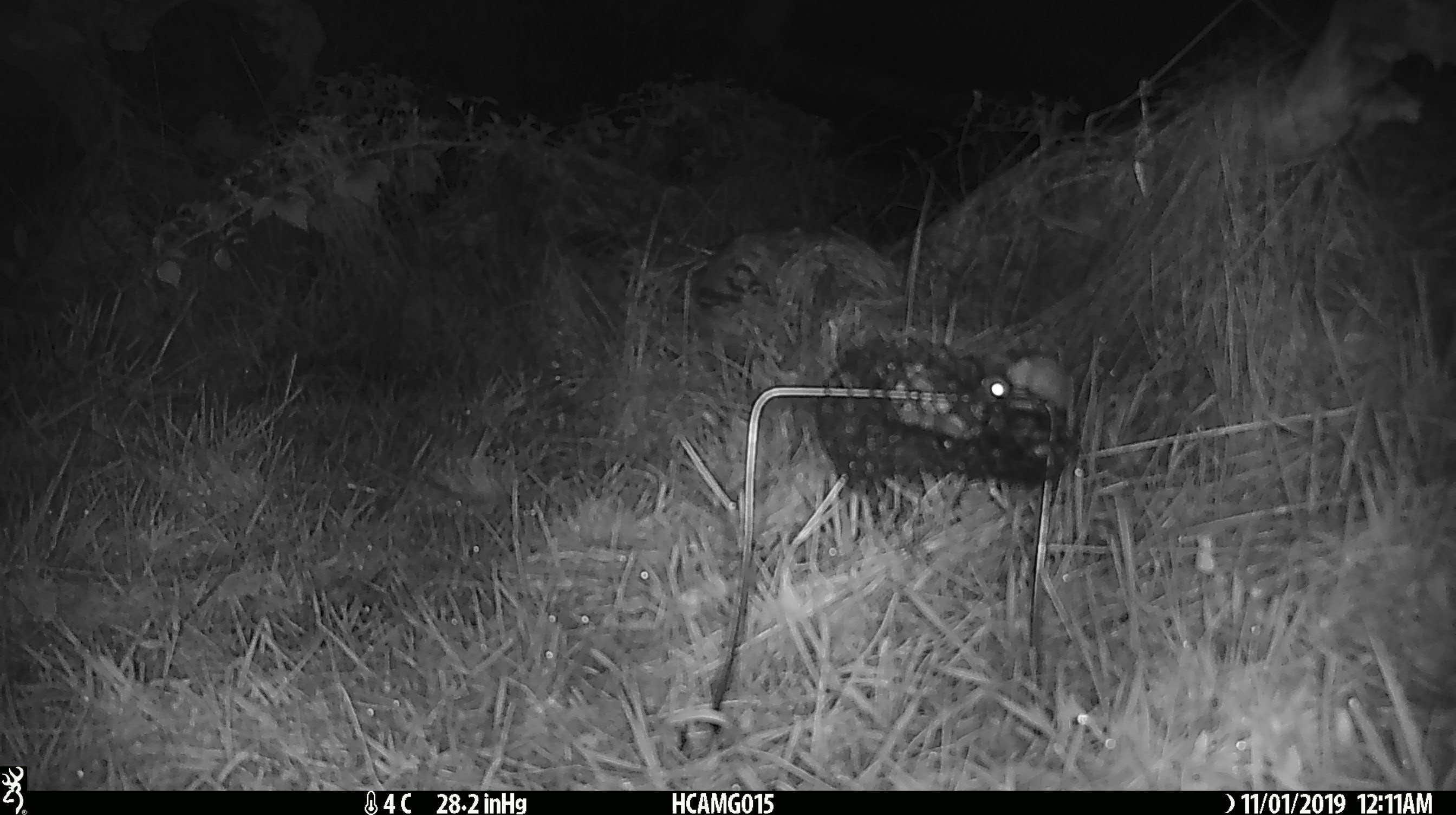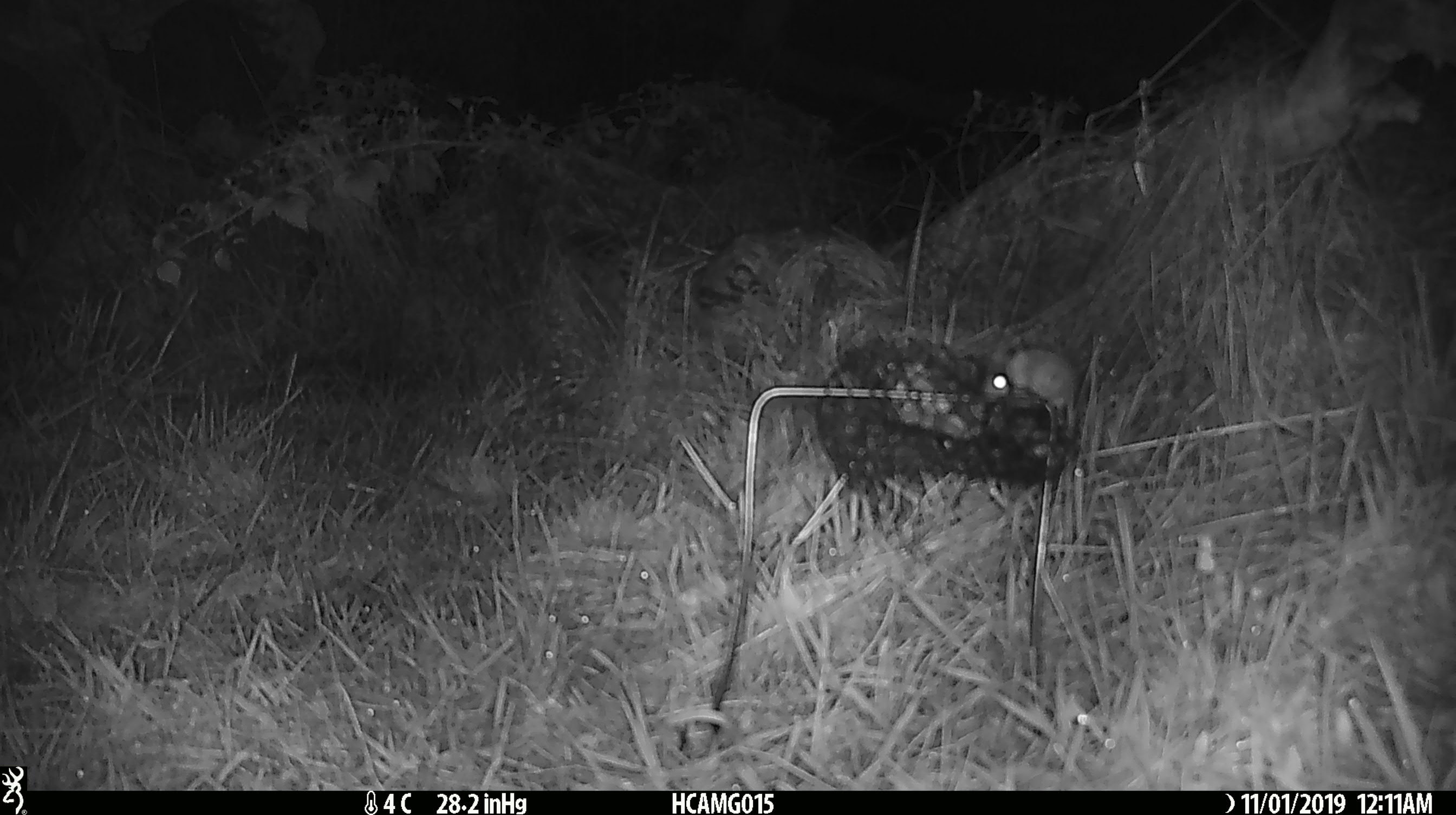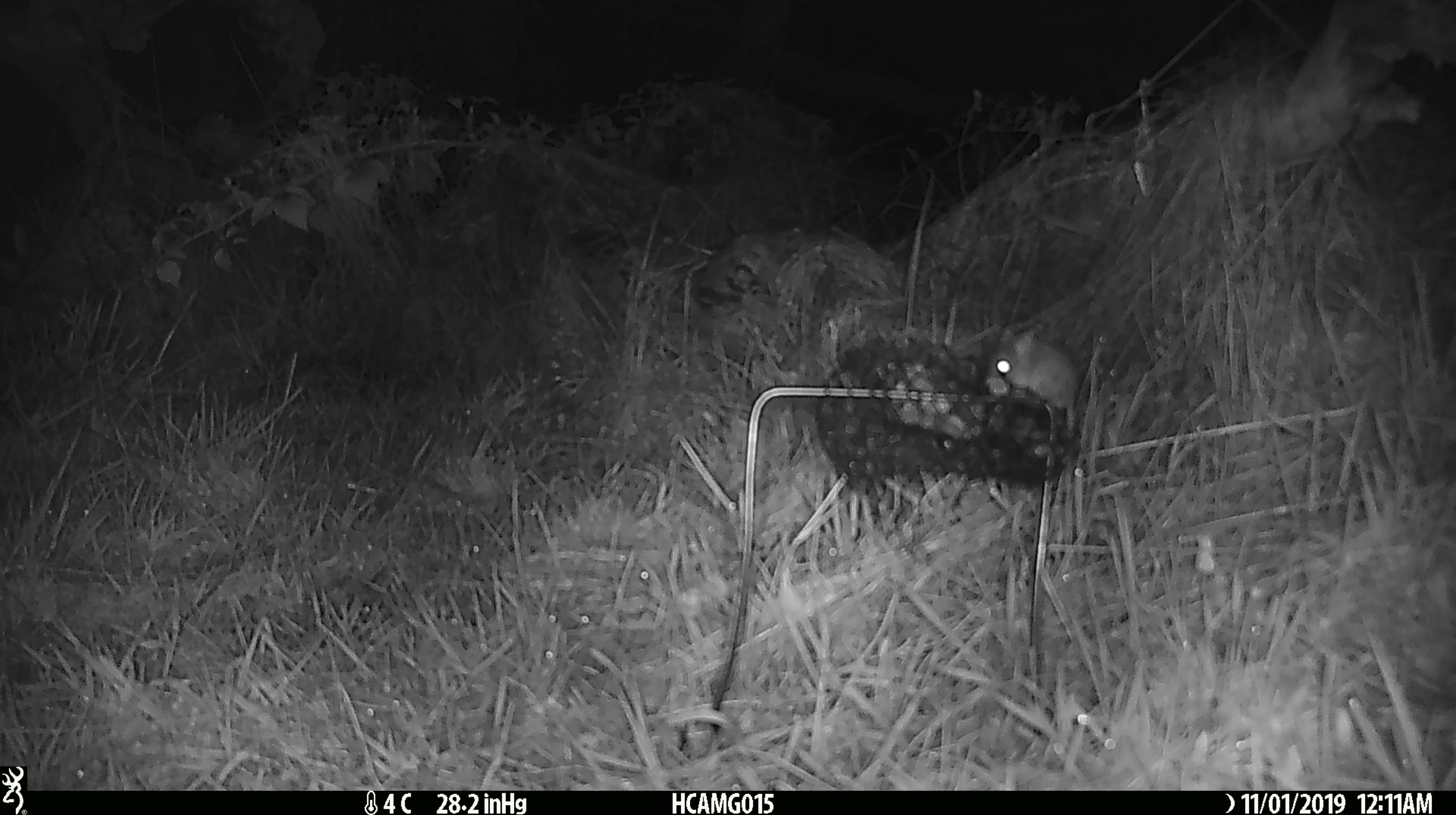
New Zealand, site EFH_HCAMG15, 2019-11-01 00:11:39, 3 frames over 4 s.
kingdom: Animalia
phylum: Chordata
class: Mammalia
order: Rodentia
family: Muridae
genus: Mus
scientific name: Mus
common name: mouse